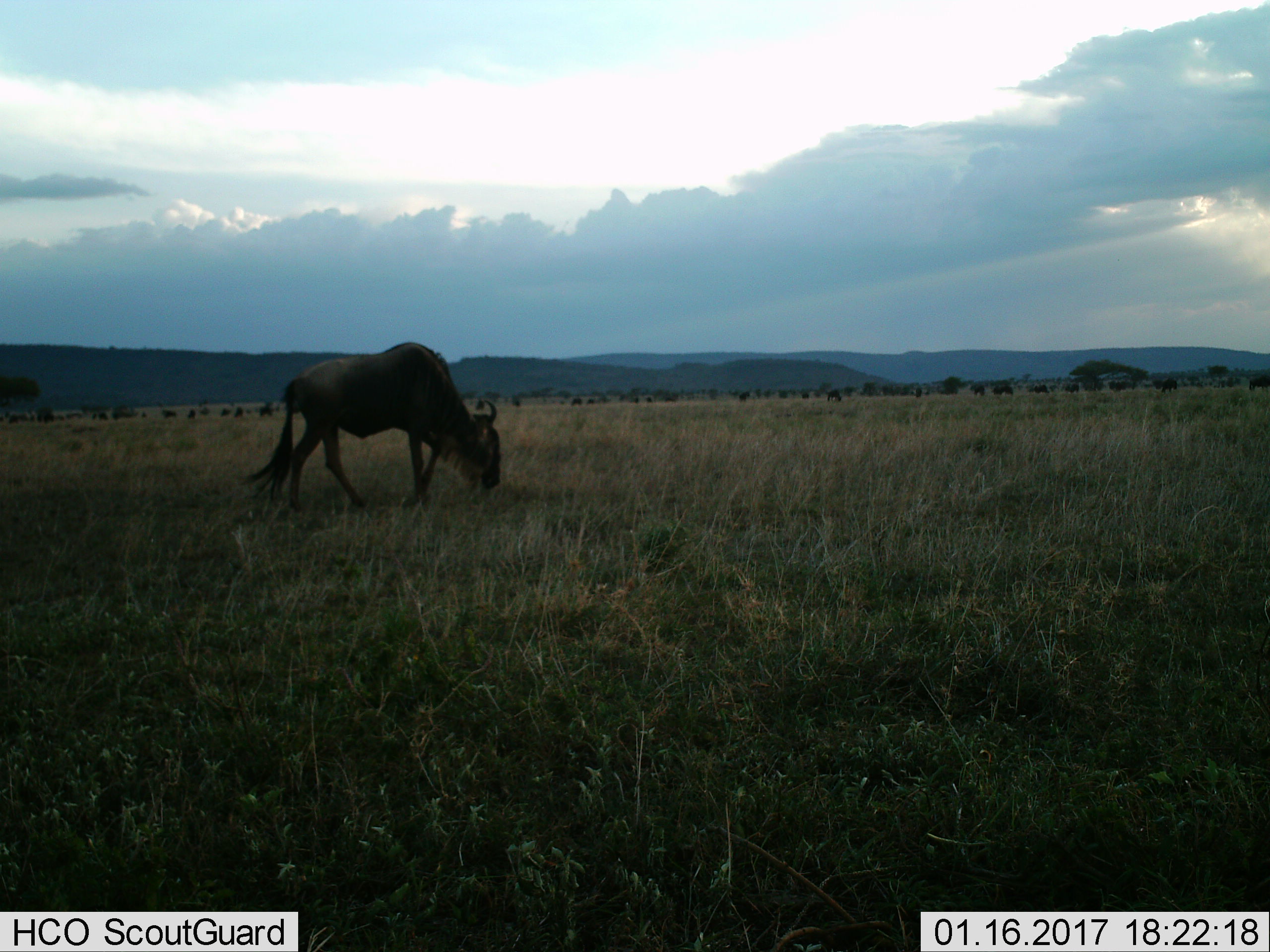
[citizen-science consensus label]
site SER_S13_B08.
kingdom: Animalia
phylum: Chordata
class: Mammalia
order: Artiodactyla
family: Bovidae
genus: Connochaetes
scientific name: Connochaetes taurinus taurinus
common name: blue wildebeest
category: wildebeestblue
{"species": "wildebeestblue (blue wildebeest) (Connochaetes taurinus taurinus)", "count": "1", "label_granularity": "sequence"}